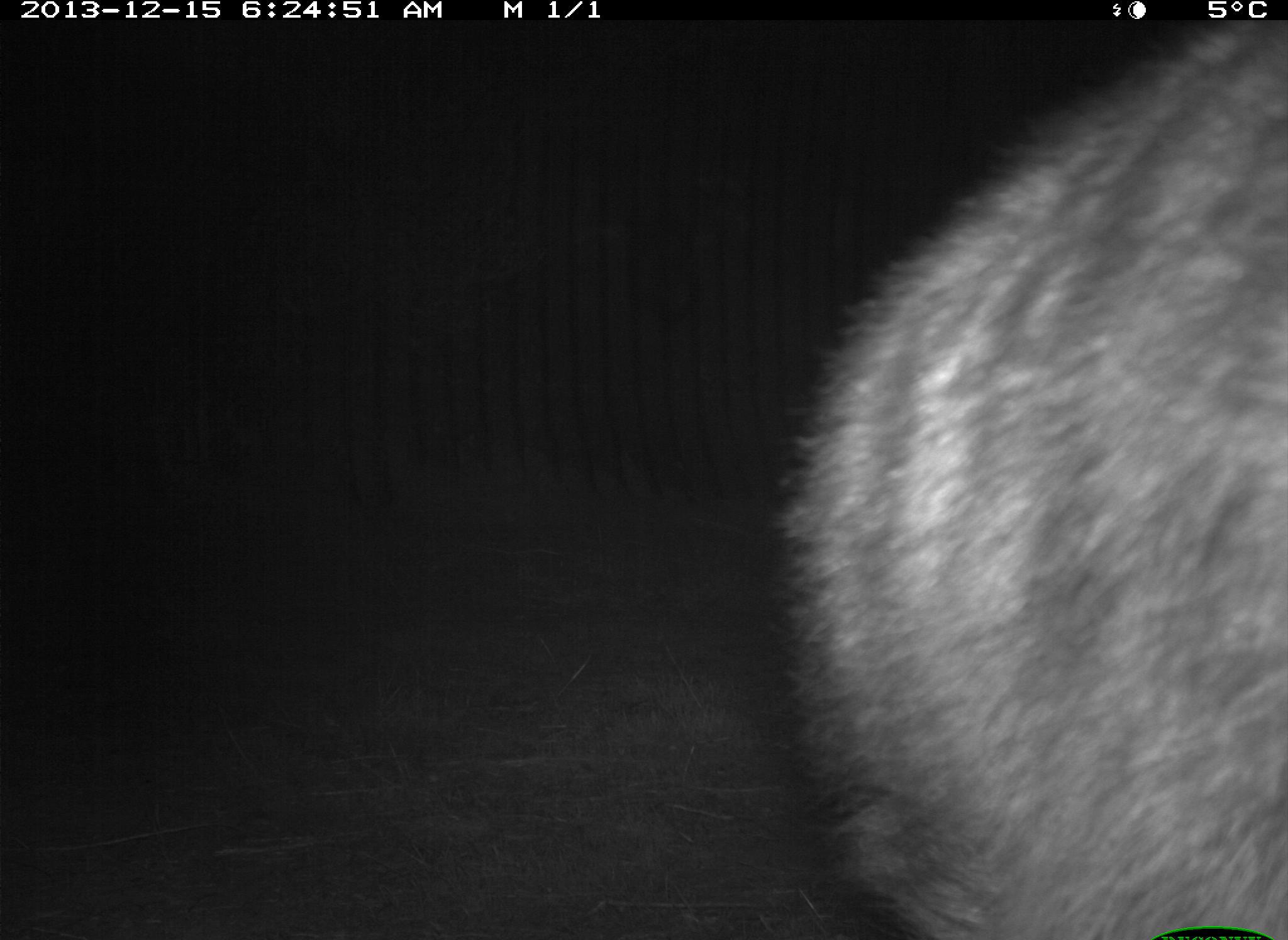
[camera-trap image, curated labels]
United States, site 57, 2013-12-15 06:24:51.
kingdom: Animalia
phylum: Chordata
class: Mammalia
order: Carnivora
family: Procyonidae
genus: Procyon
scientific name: Procyon lotor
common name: raccoon